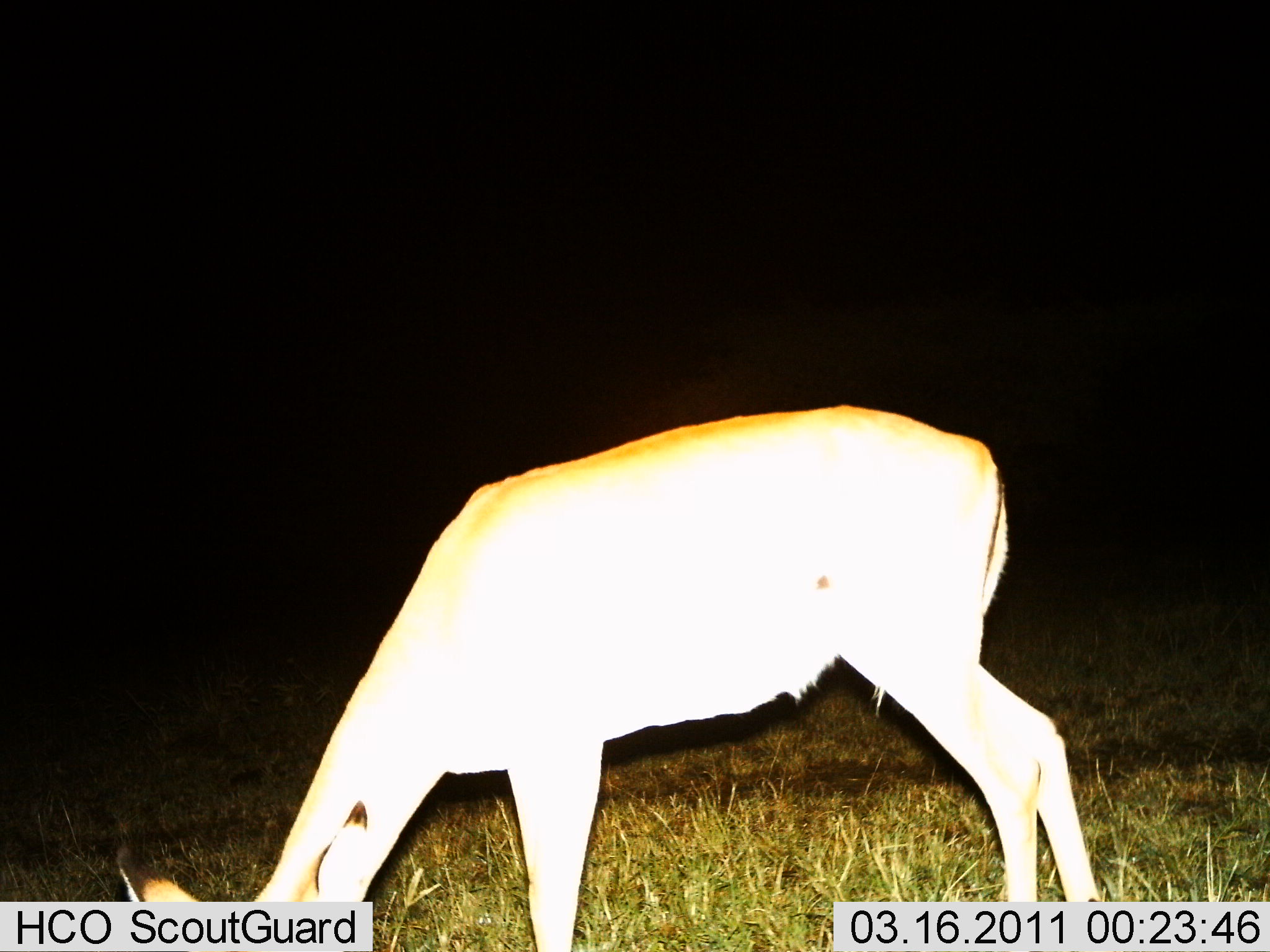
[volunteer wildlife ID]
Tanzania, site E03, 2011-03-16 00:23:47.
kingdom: Animalia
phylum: Chordata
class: Mammalia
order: Artiodactyla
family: Bovidae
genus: Aepyceros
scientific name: Aepyceros melampus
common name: impala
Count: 1.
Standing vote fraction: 33%.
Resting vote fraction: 0%.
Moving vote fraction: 0%.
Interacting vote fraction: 0%.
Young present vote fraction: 0%.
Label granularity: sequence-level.